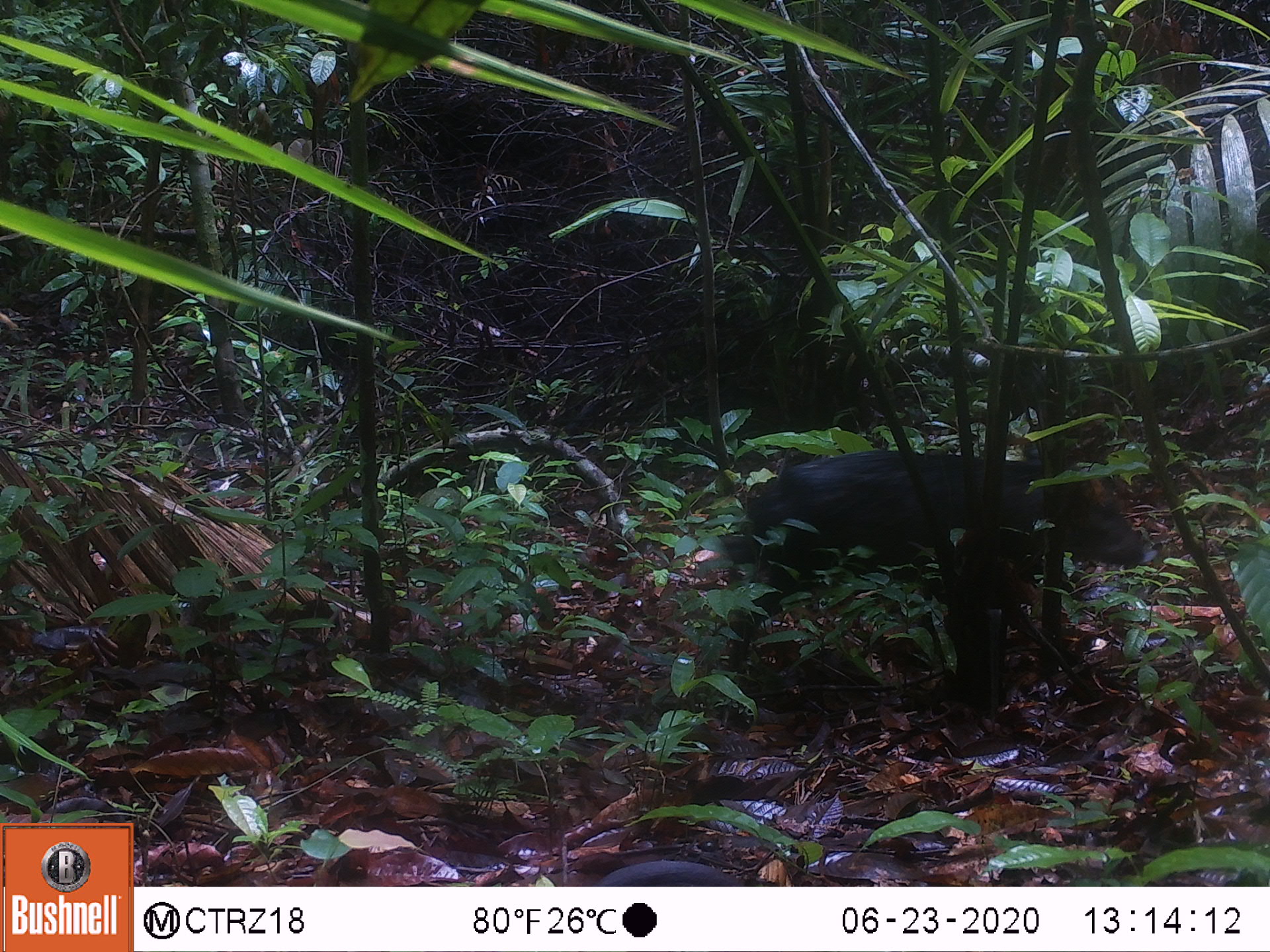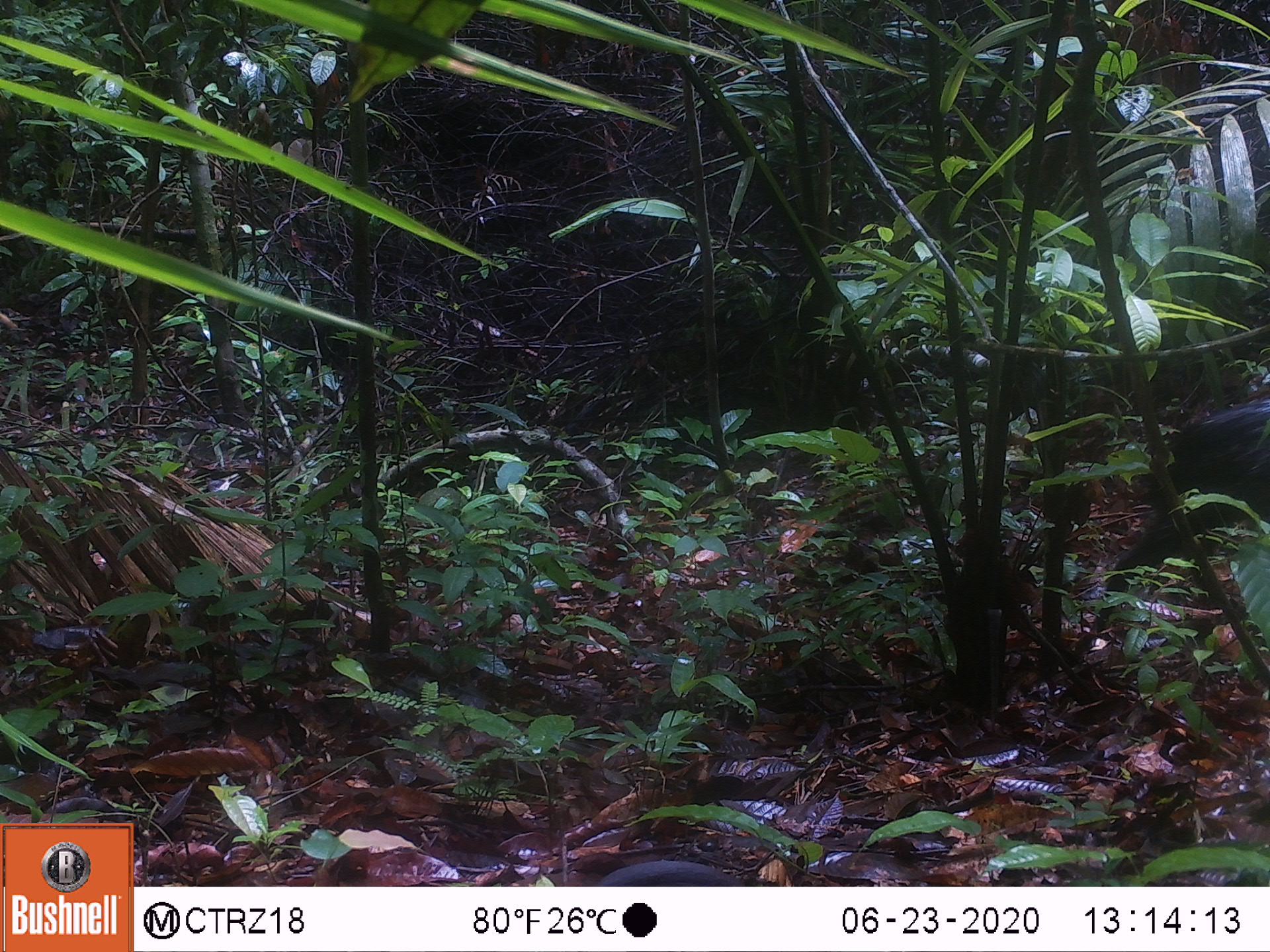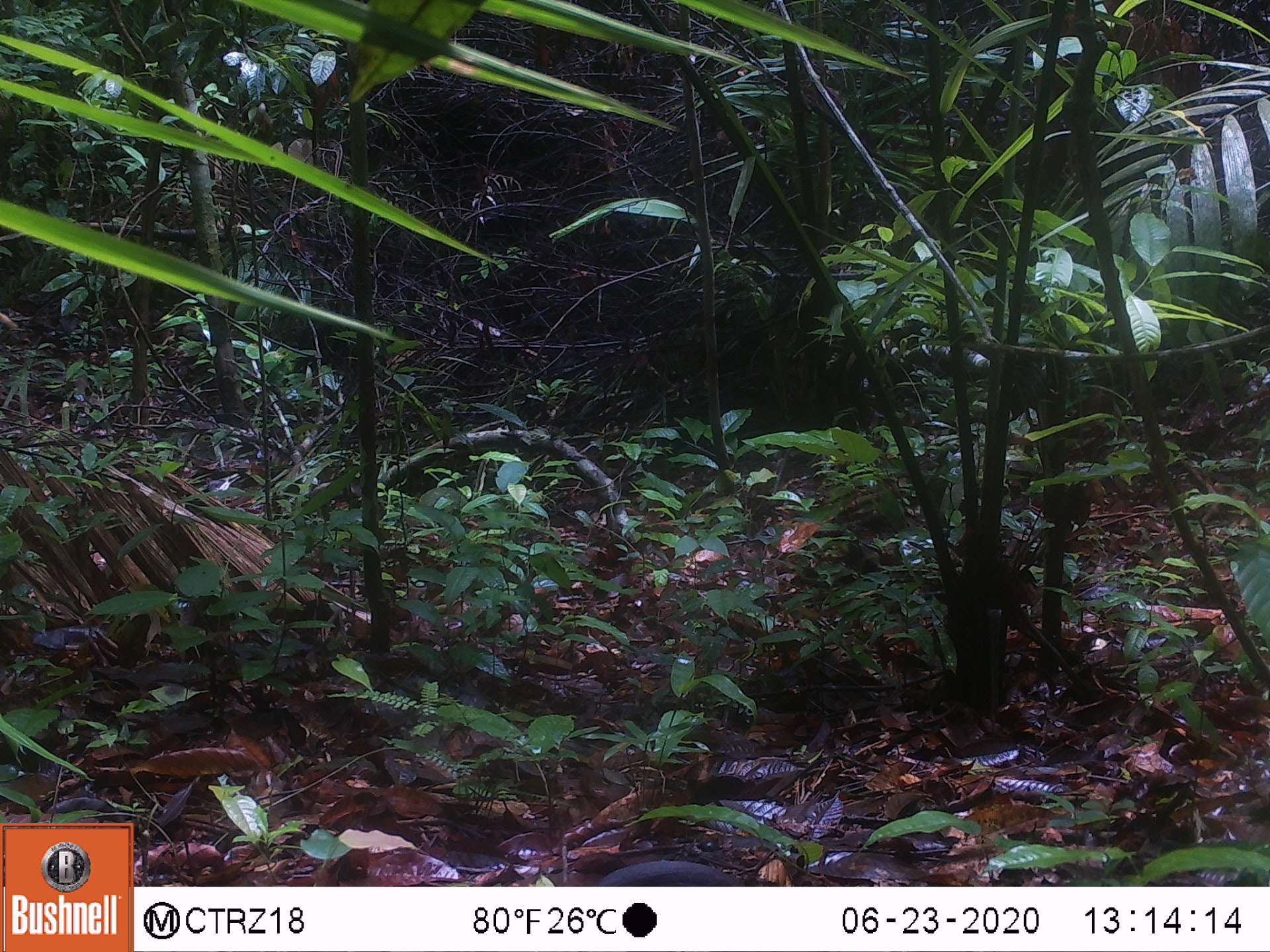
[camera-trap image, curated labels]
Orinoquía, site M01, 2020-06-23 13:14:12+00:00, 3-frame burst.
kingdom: Animalia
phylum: Chordata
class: Mammalia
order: Artiodactyla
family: Tayassuidae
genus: Pecari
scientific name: Pecari tajacu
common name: collared peccary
Collared peccary (Pecari tajacu).